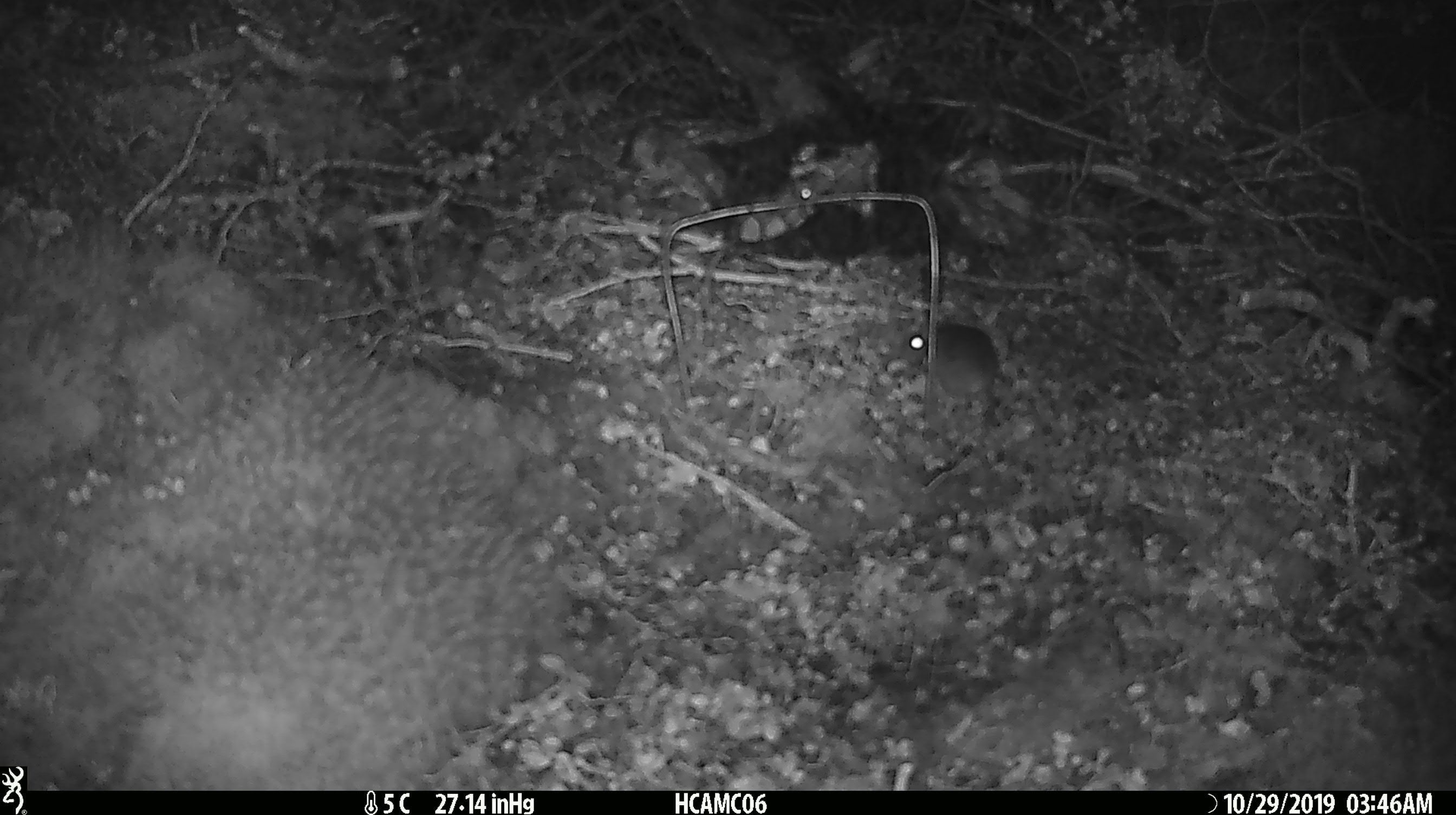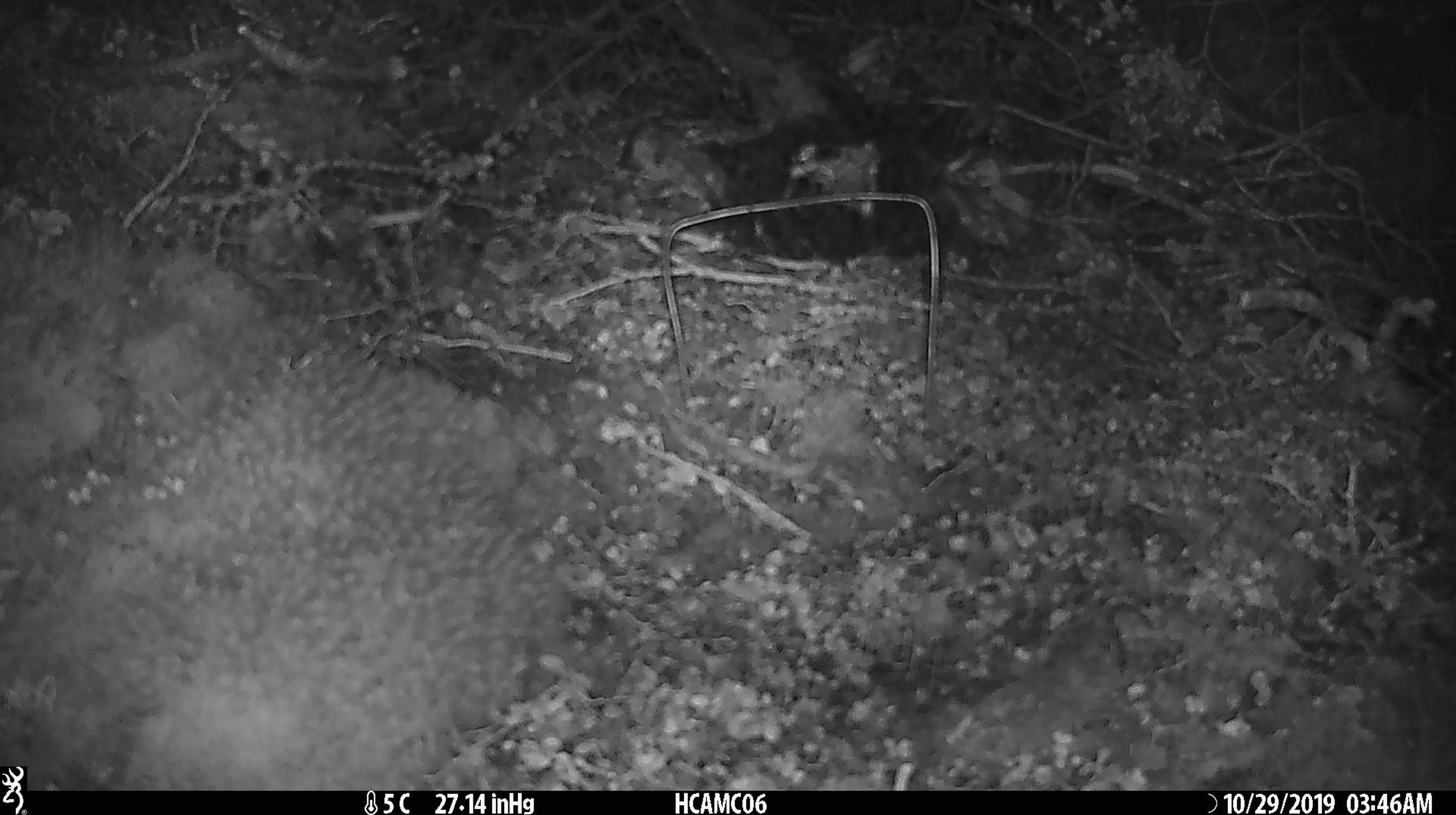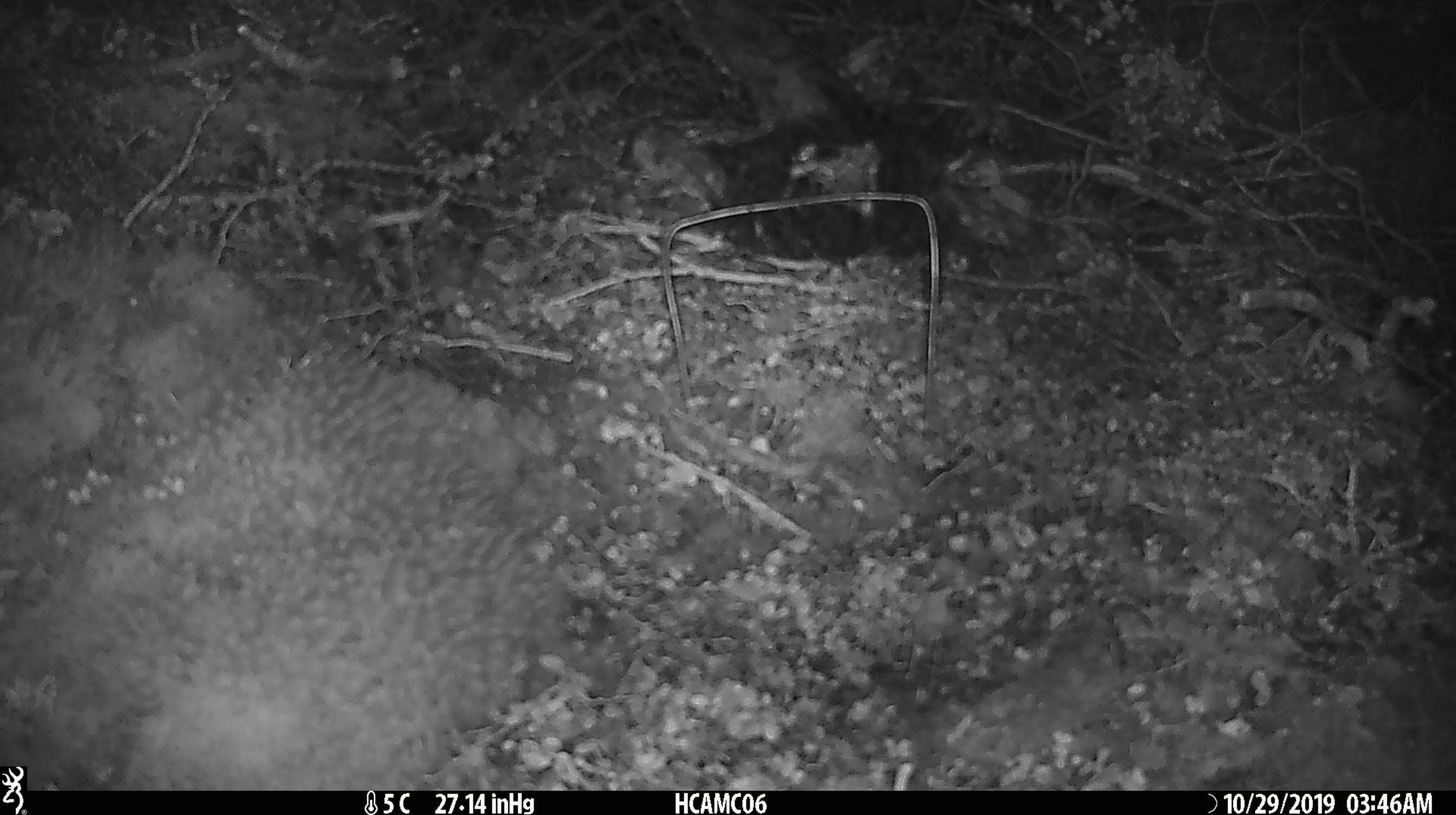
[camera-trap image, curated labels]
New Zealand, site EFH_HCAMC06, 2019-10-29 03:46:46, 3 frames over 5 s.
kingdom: Animalia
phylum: Chordata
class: Mammalia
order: Rodentia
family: Muridae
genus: Mus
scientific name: Mus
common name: mouse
Mouse (Mus).